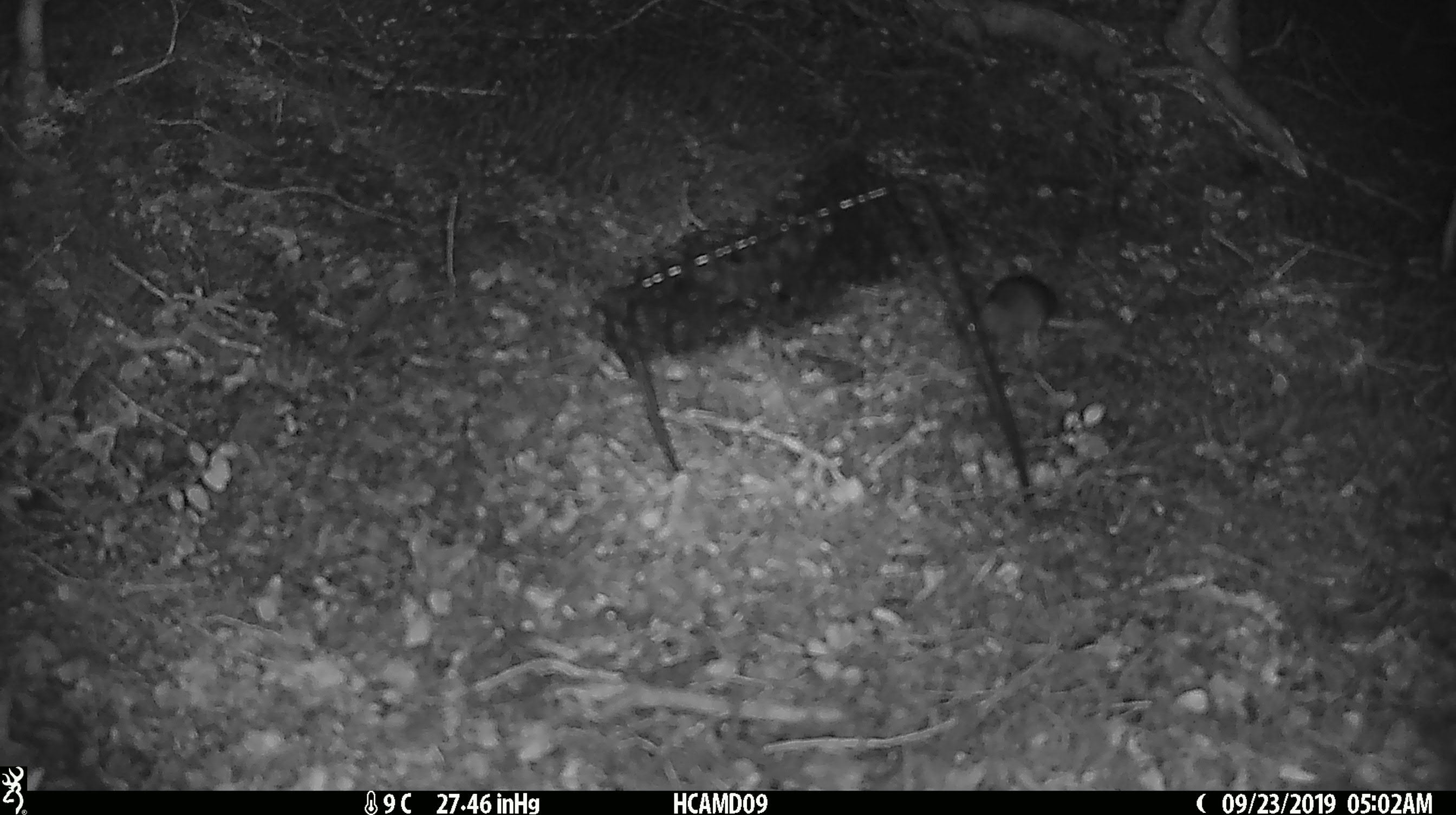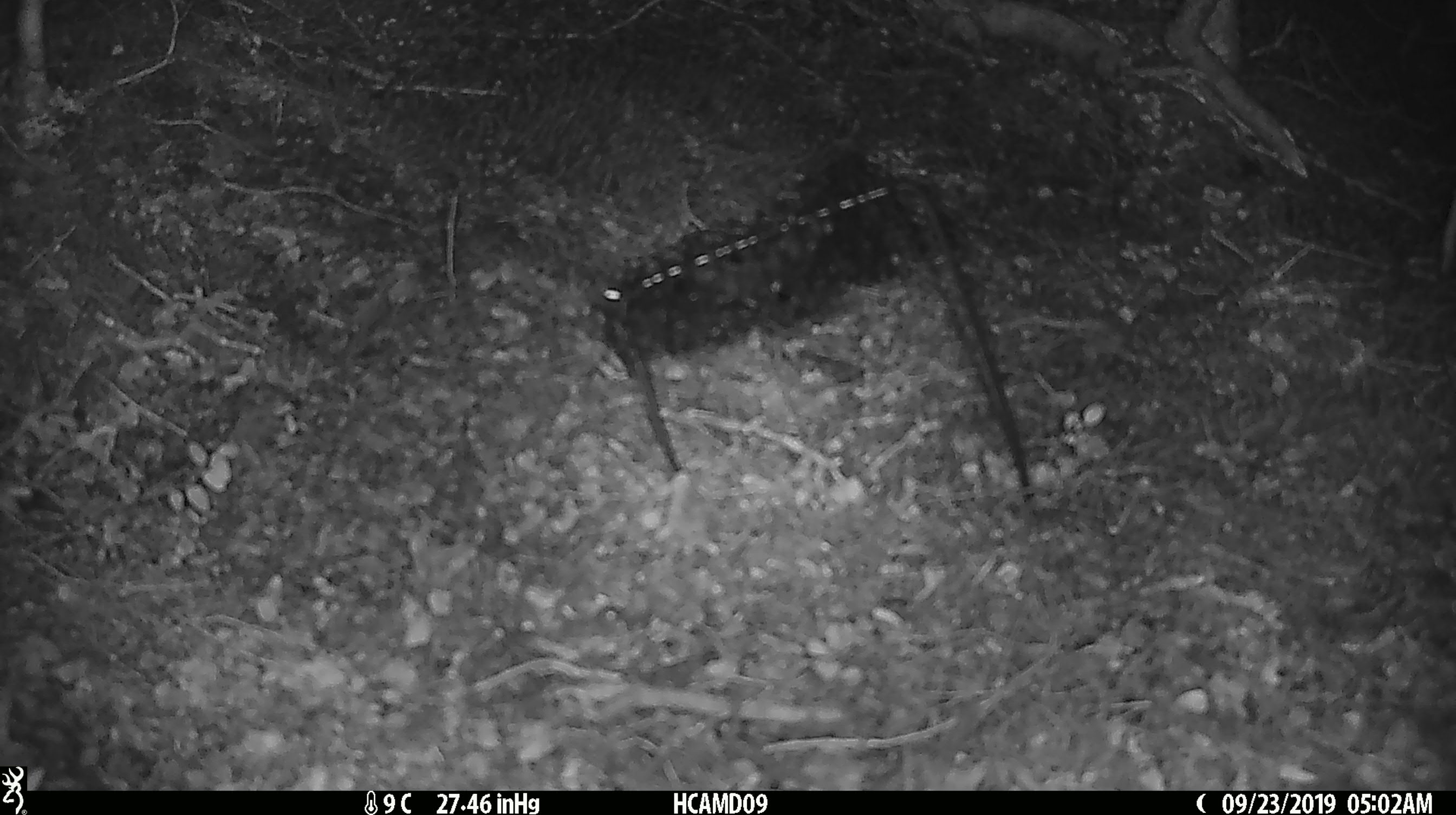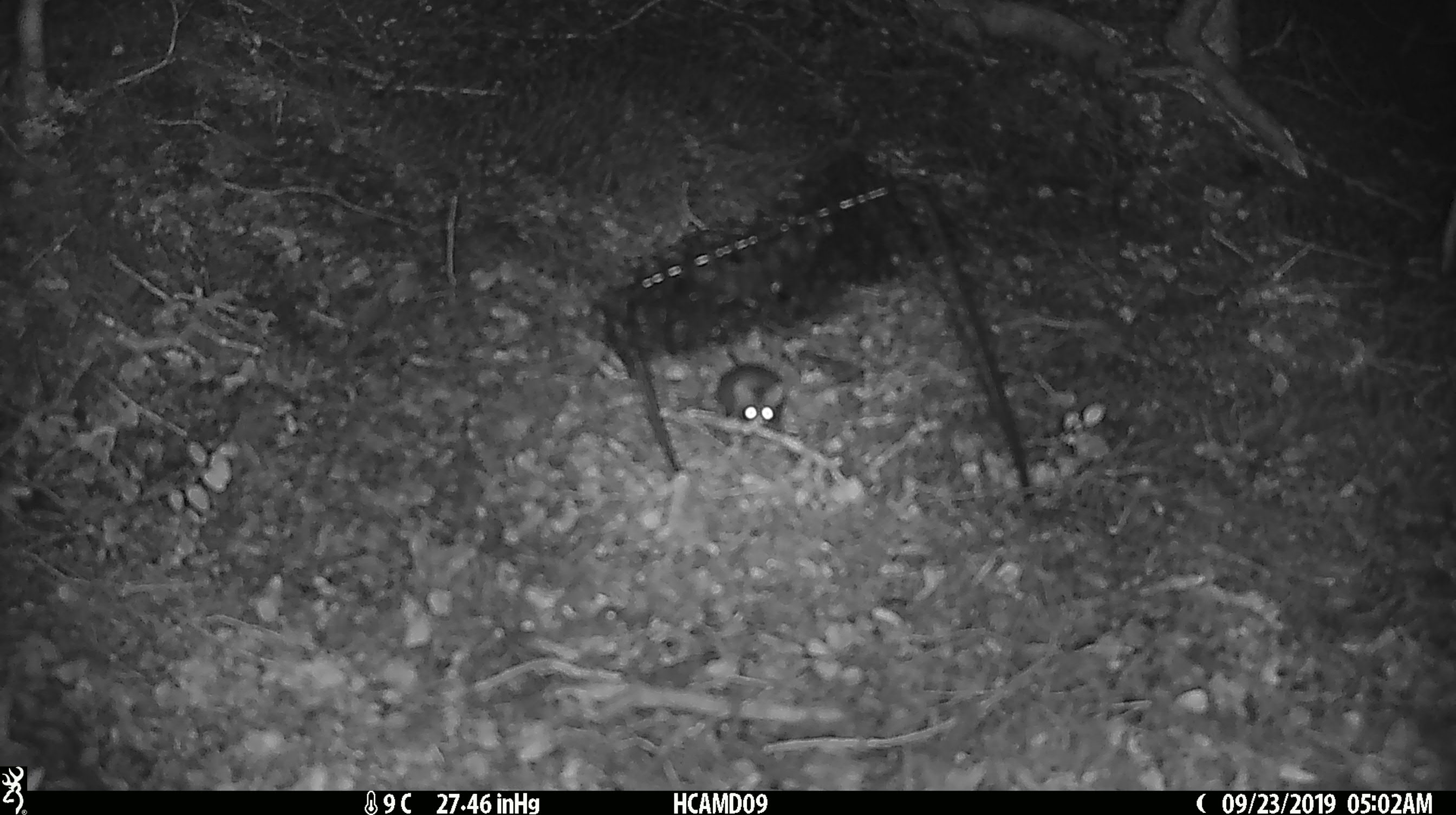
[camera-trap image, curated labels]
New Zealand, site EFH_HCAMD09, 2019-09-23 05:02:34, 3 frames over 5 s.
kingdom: Animalia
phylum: Chordata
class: Mammalia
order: Rodentia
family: Muridae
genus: Mus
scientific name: Mus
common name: mouse